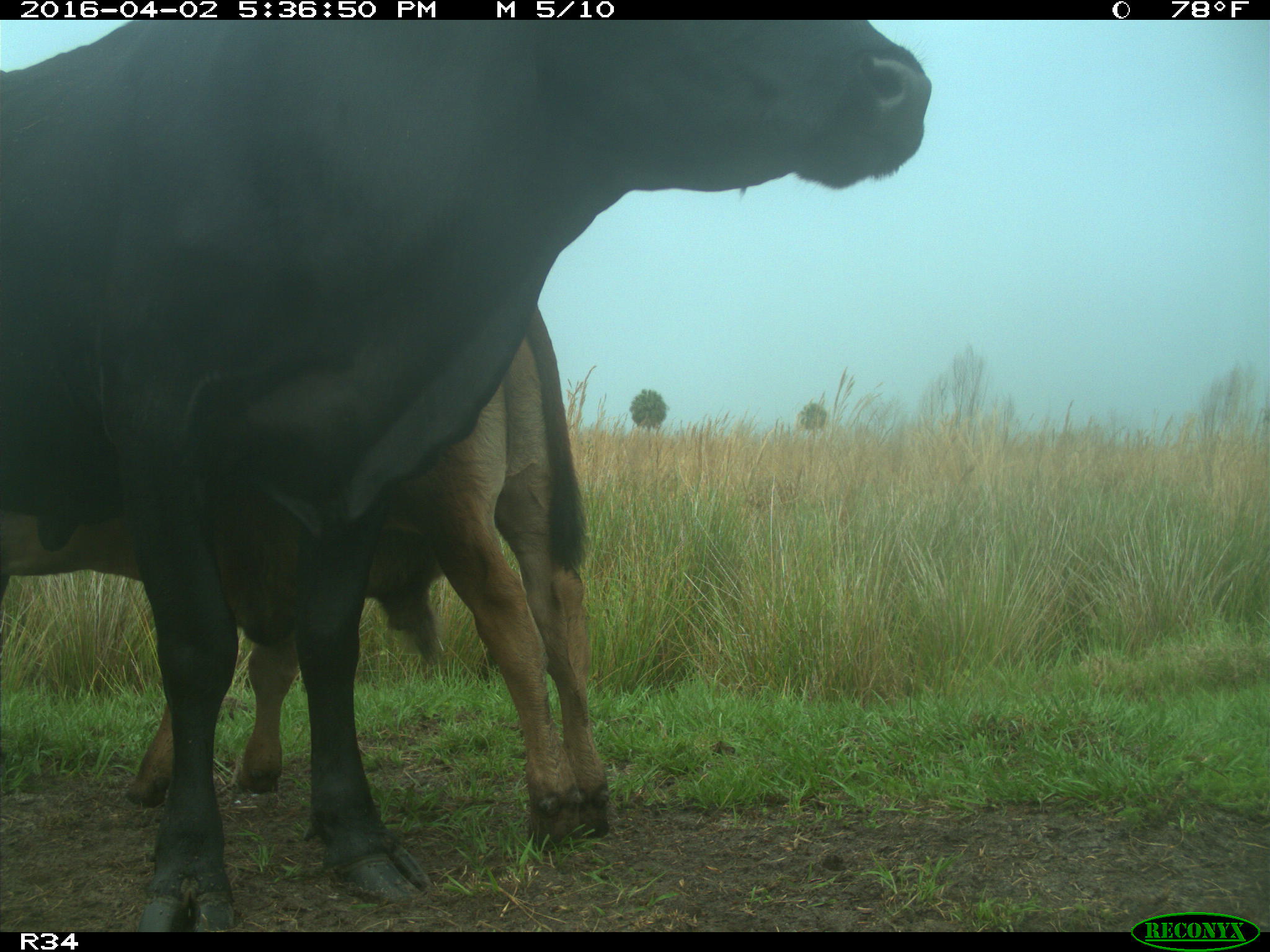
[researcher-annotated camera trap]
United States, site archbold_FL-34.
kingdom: Animalia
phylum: Chordata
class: Mammalia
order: Artiodactyla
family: Bovidae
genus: Bos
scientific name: Bos taurus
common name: domestic cow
Bos taurus (domestic cow).